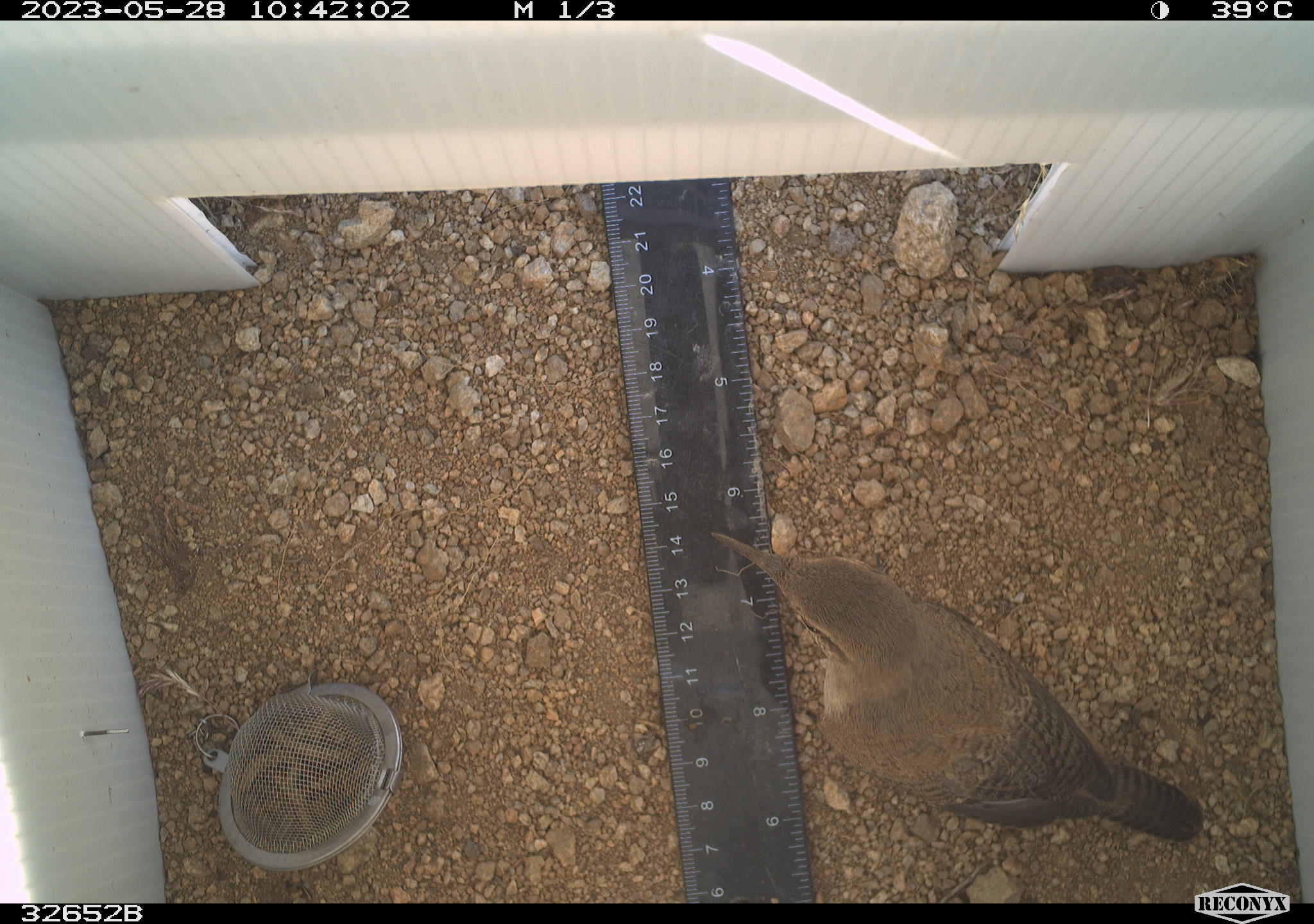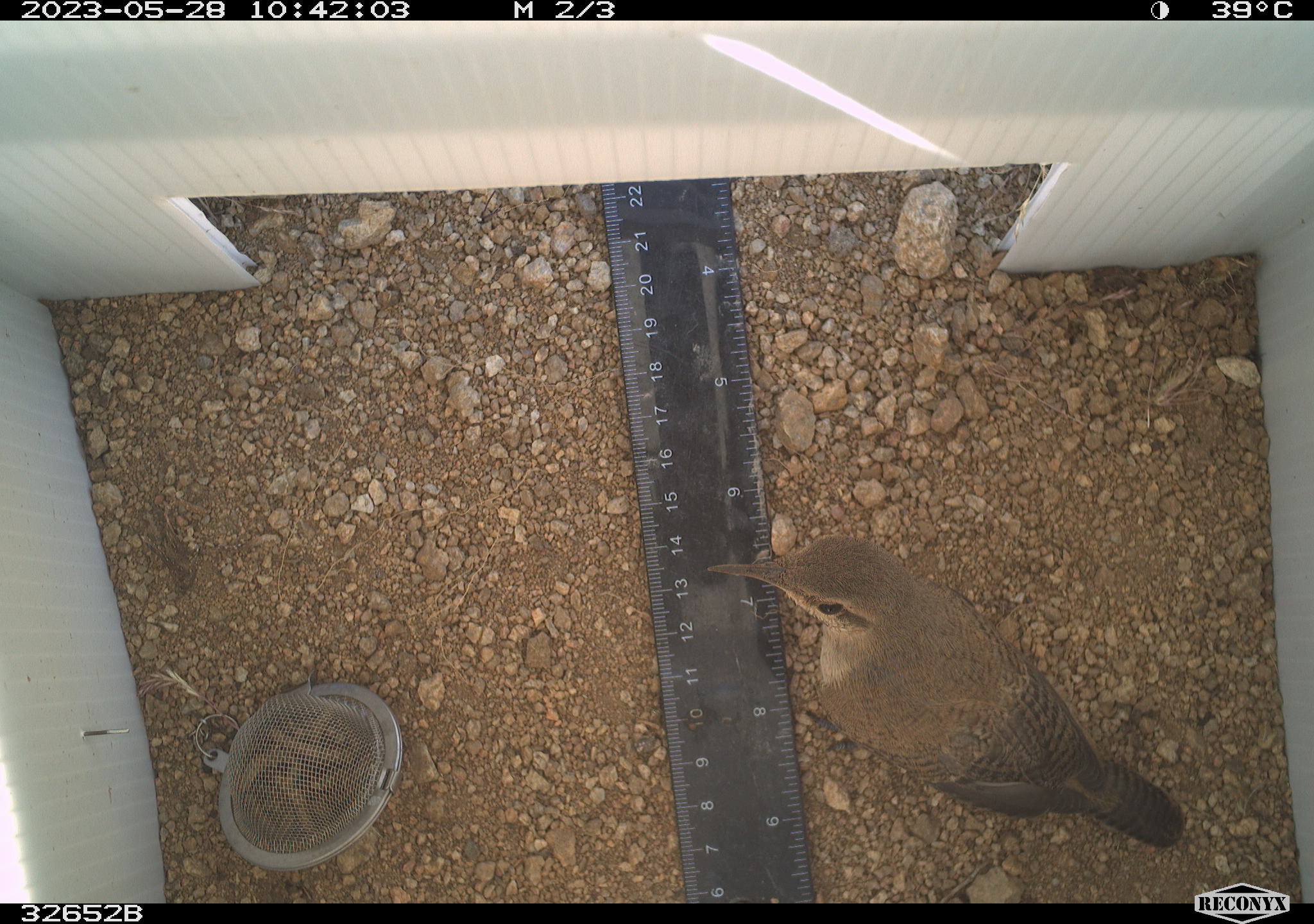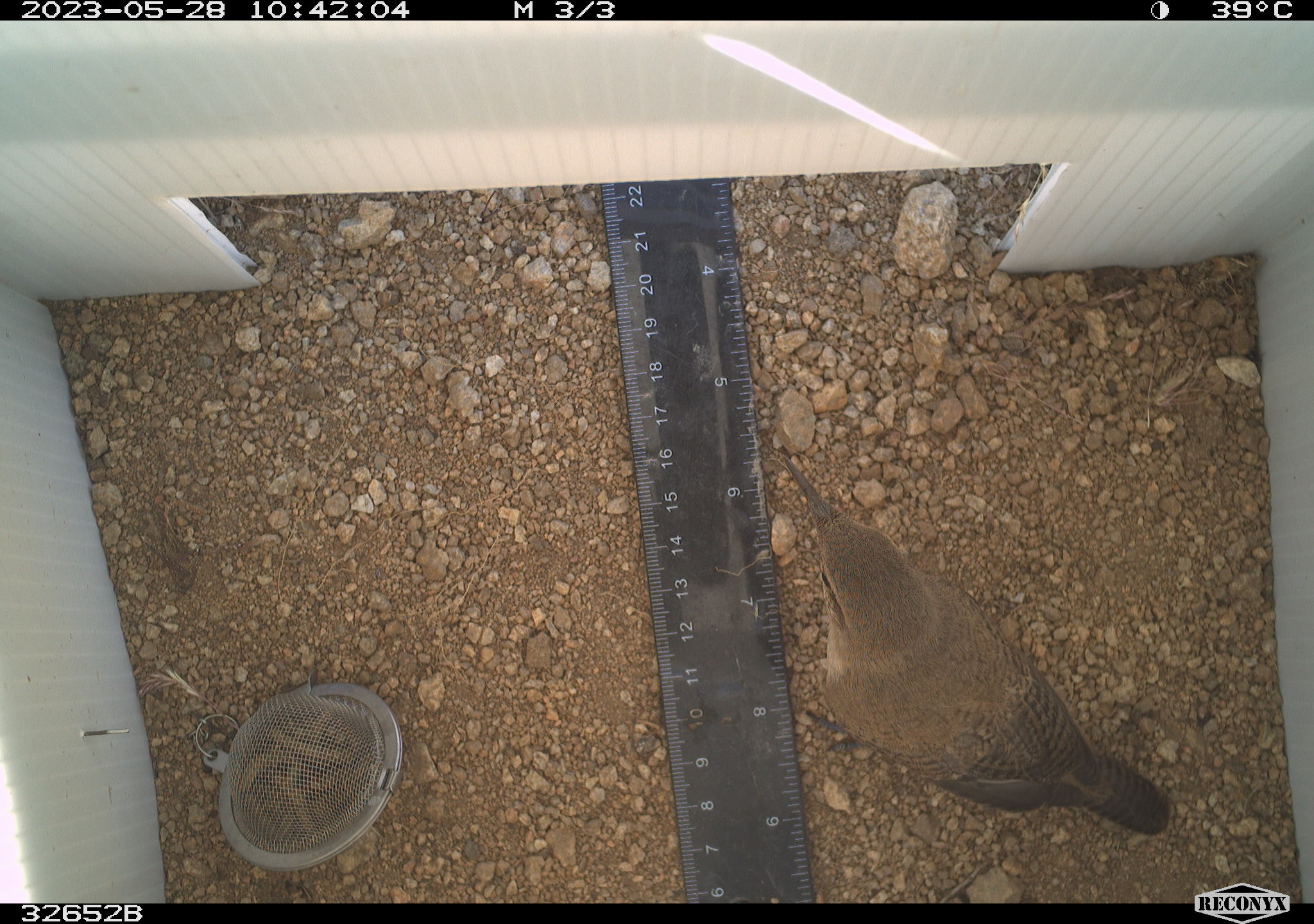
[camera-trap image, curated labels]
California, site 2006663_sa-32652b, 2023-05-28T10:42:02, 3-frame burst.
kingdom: Animalia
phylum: Chordata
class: Aves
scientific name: Aves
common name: bird